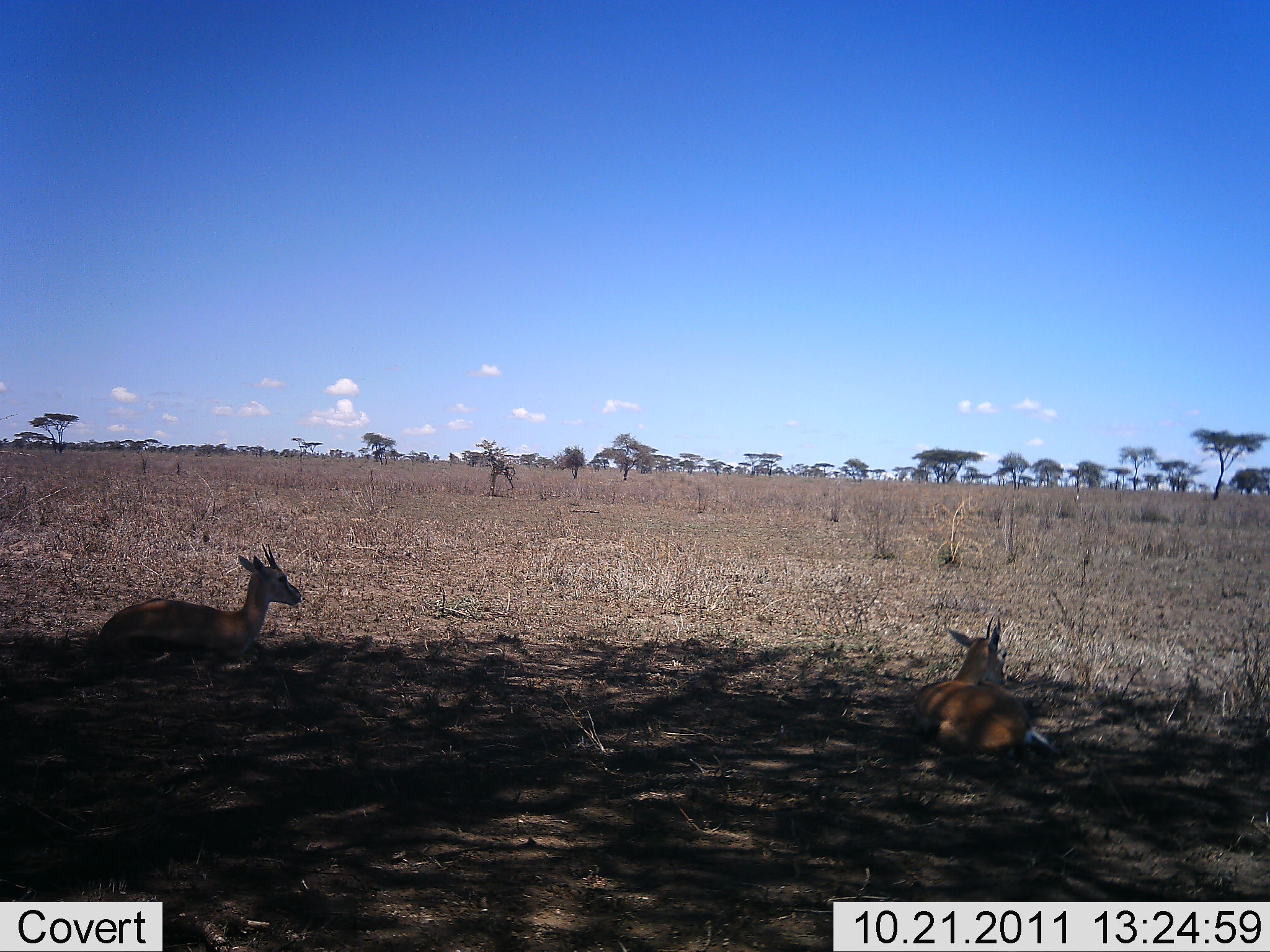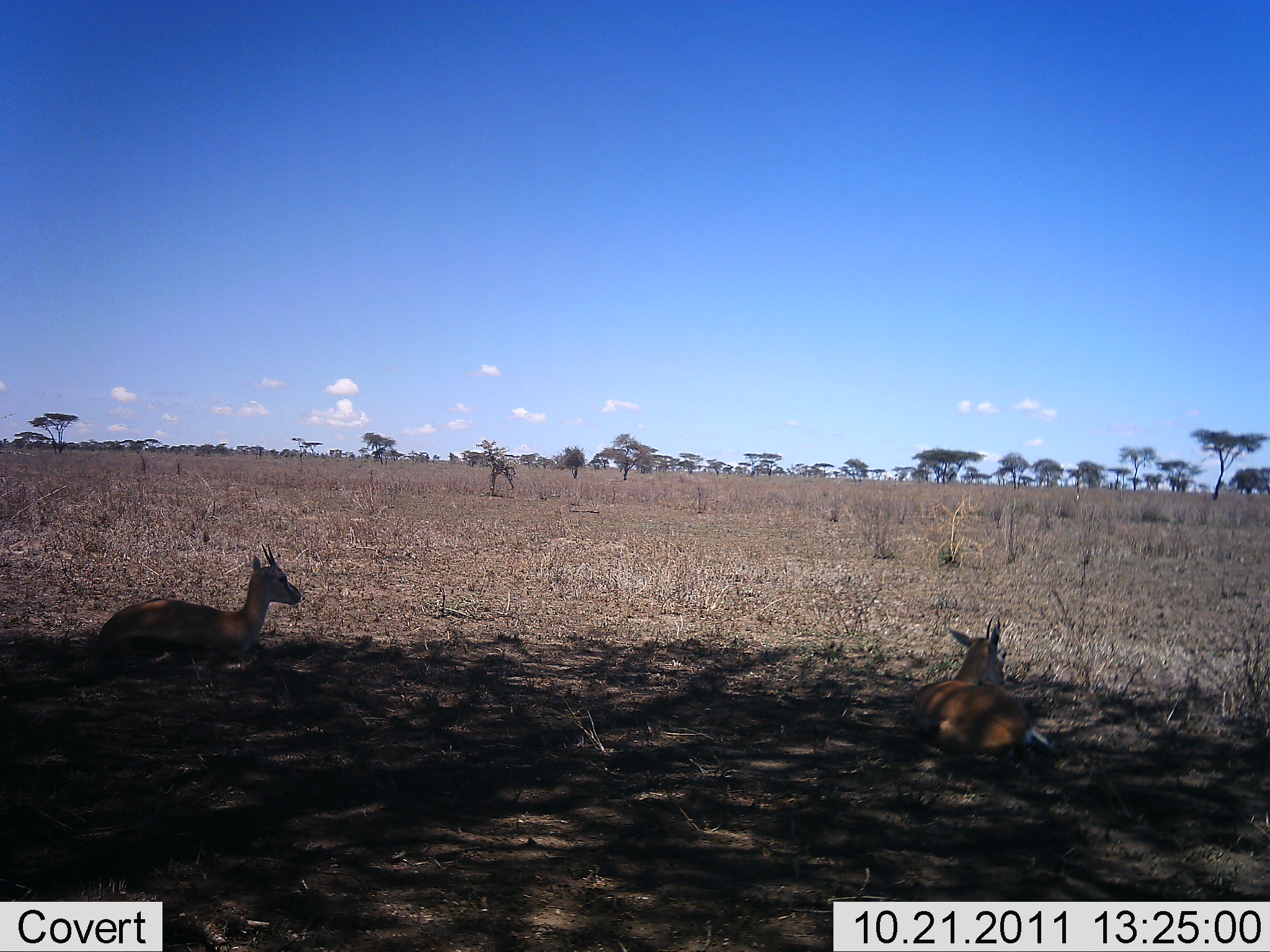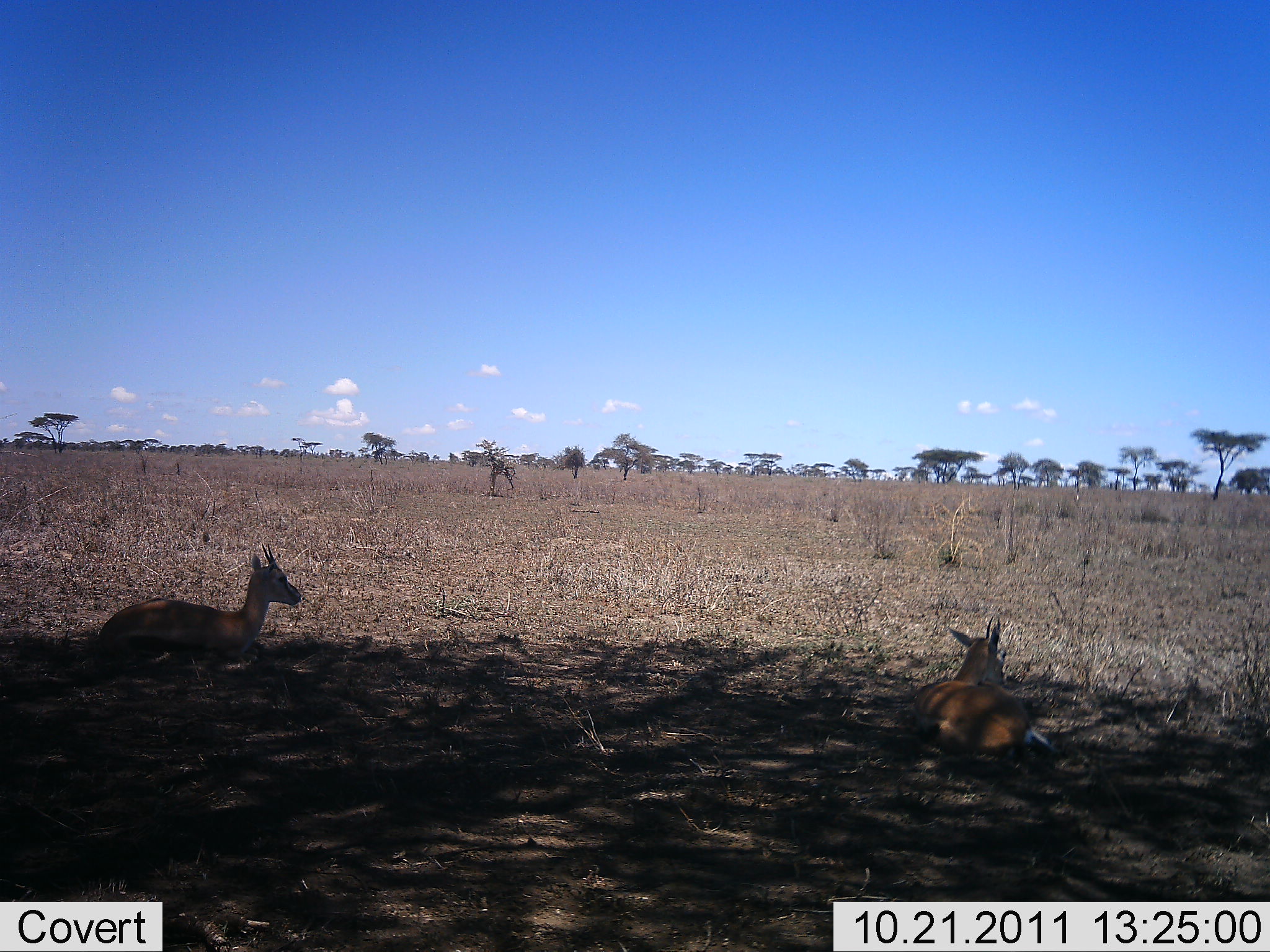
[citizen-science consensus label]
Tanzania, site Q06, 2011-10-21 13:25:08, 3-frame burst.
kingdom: Animalia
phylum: Chordata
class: Mammalia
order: Artiodactyla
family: Bovidae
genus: Eudorcas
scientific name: Eudorcas thomsonii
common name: thomson's gazelle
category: gazellethomsons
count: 2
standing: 7%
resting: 93%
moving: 0%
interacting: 0%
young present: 0%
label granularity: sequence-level